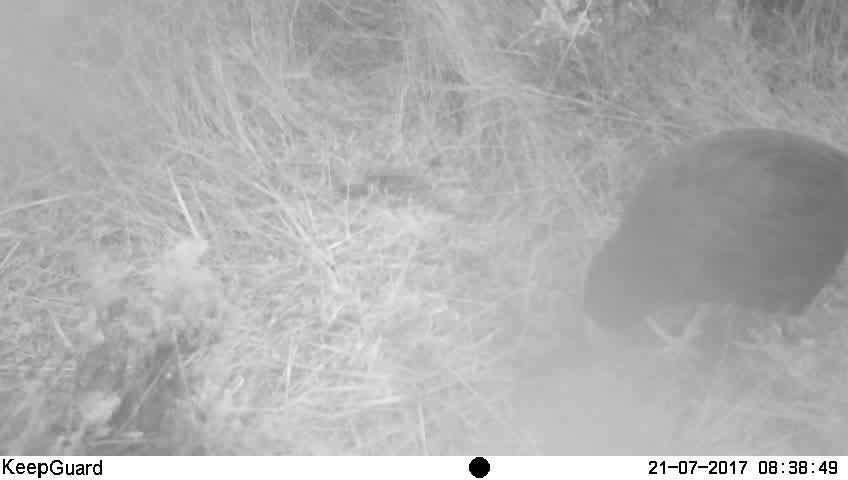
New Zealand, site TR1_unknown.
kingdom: Animalia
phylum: Chordata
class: Aves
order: Gruiformes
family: Rallidae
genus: Porphyrio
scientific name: Porphyrio mantelli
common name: takahe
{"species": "takahe (Porphyrio mantelli)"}